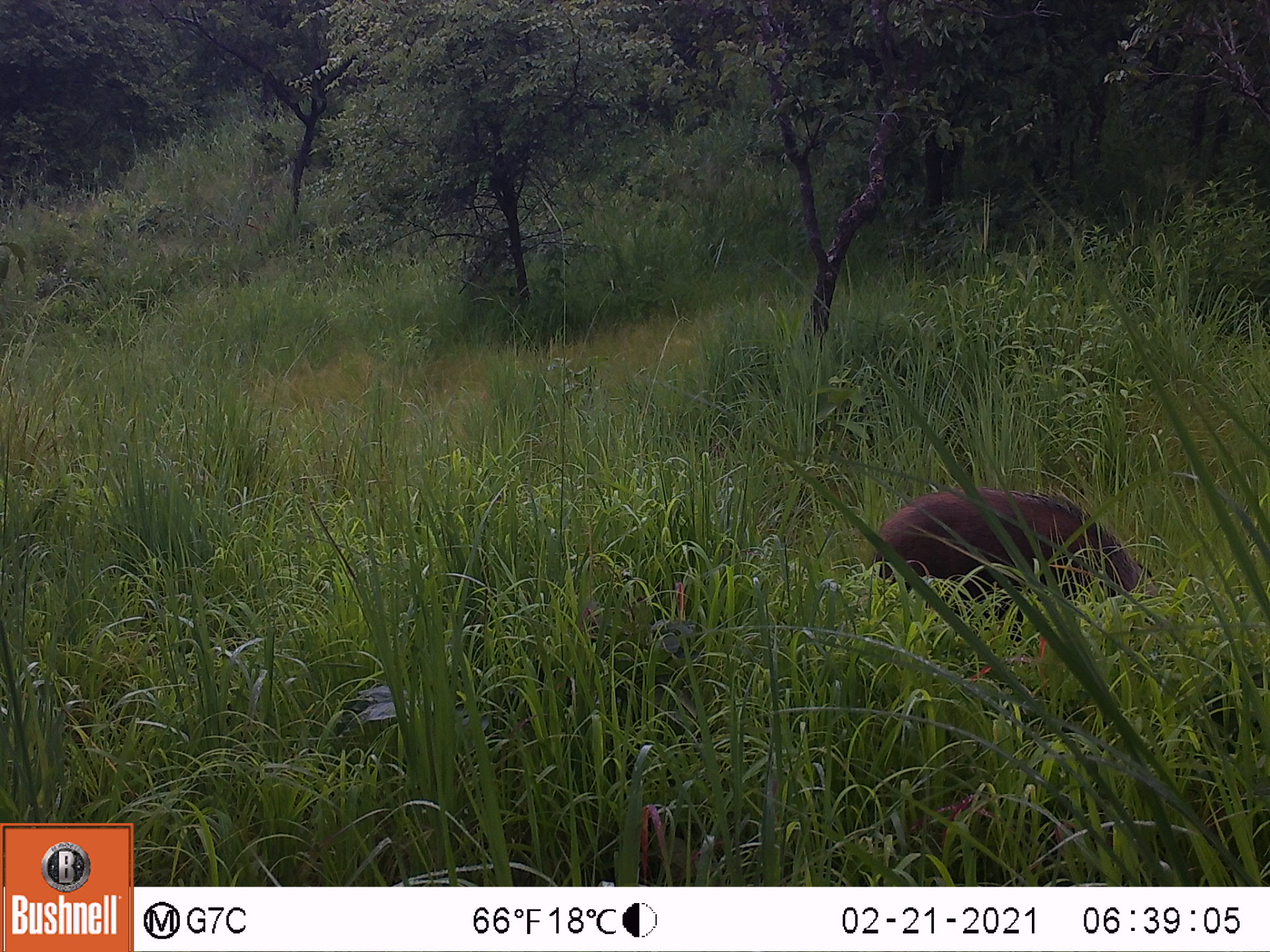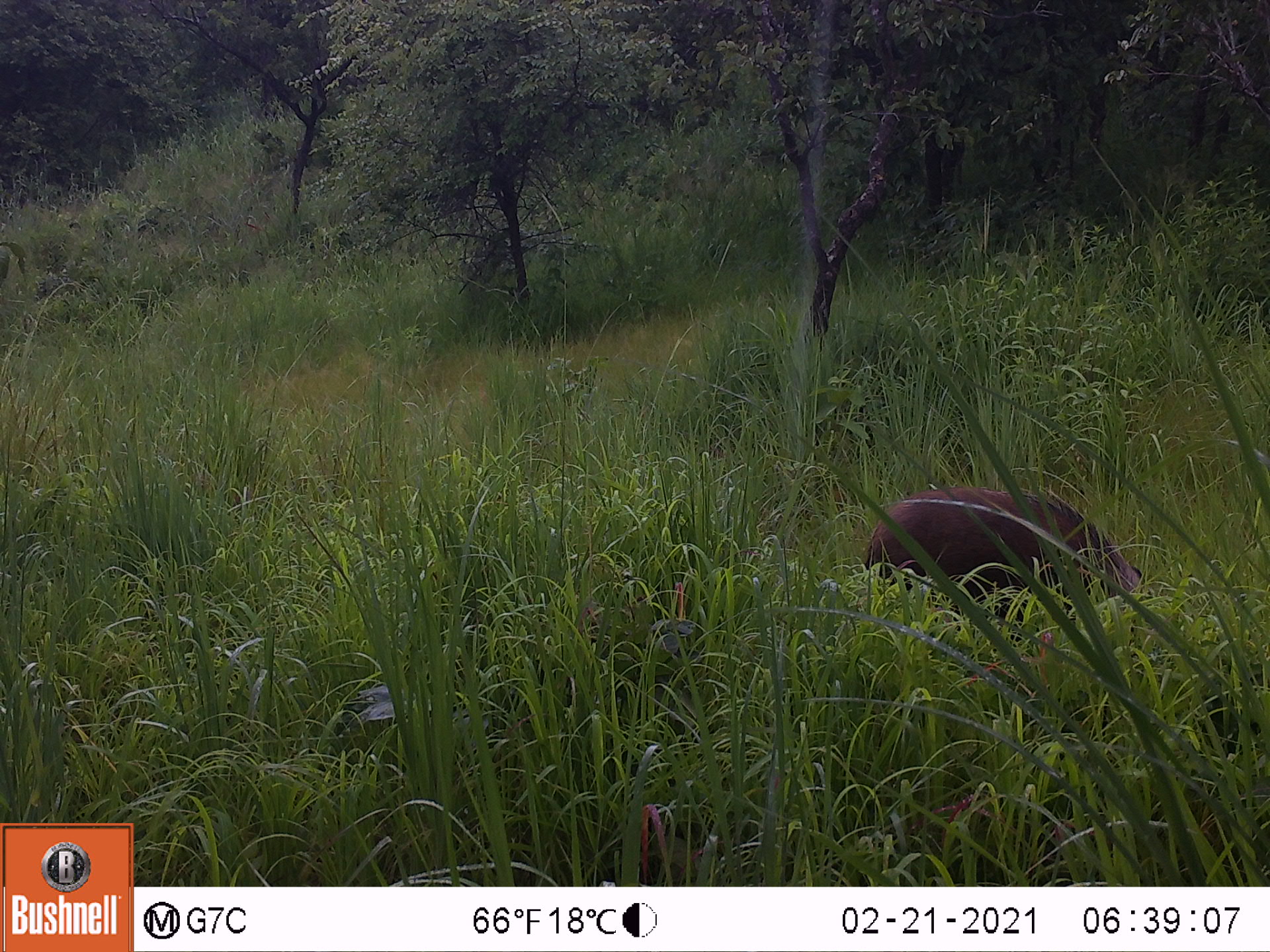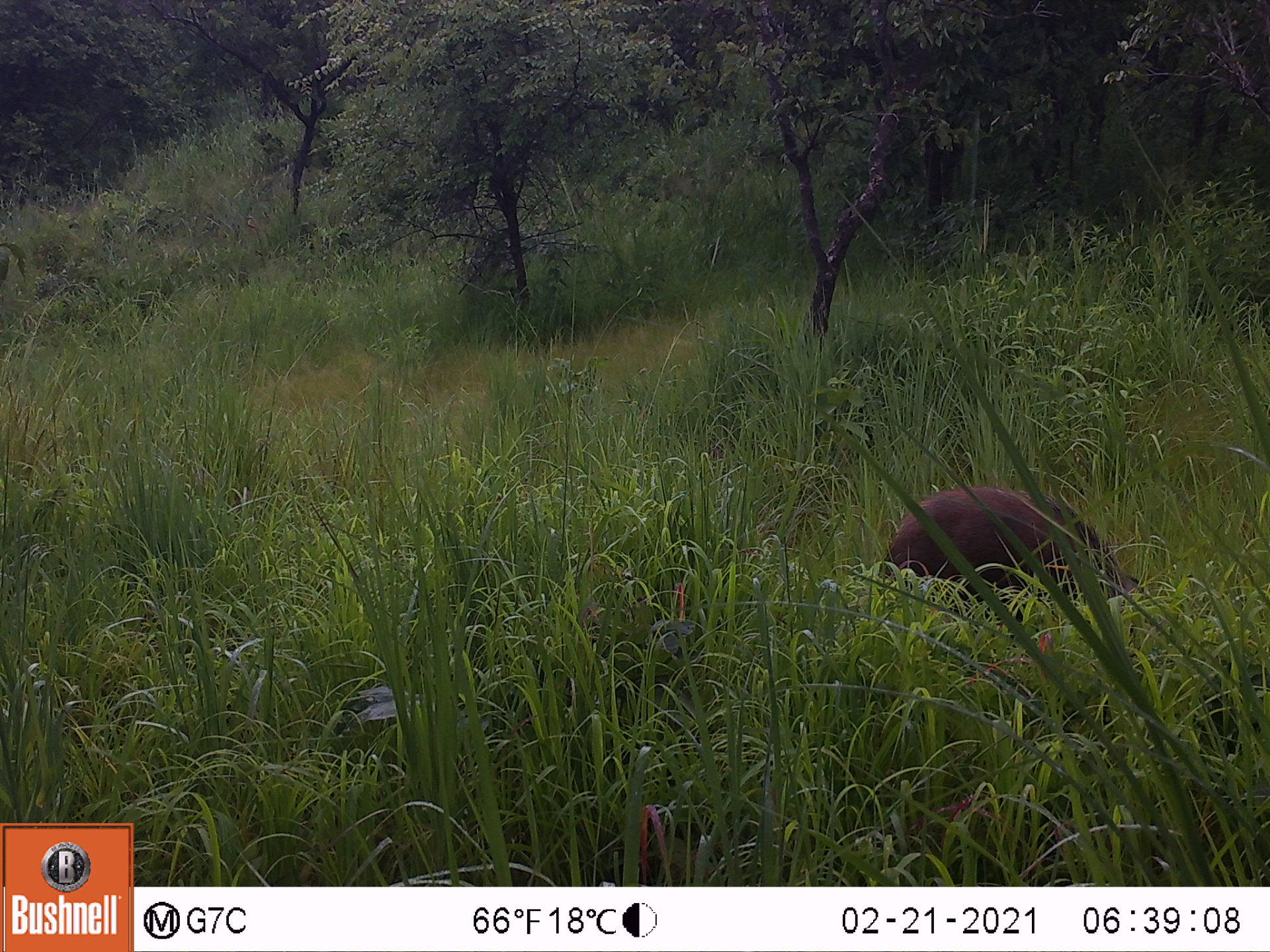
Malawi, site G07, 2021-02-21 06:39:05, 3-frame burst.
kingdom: Animalia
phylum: Chordata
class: Mammalia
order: Artiodactyla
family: Suidae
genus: Potamochoerus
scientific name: Potamochoerus larvatus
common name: bushpig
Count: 1.